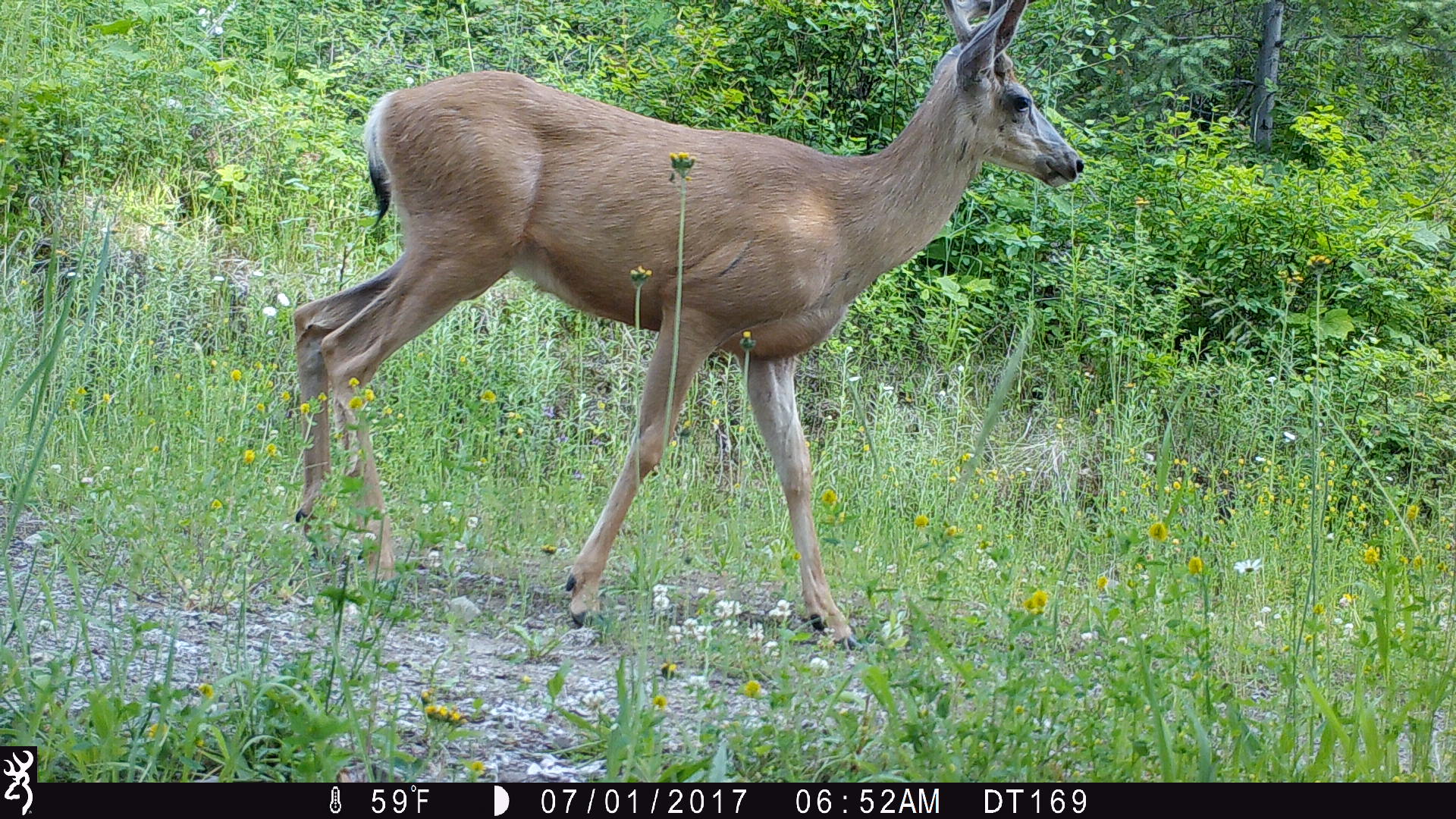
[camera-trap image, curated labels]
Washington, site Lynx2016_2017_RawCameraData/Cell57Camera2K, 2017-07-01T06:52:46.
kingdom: Animalia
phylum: Chordata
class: Mammalia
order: Artiodactyla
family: Cervidae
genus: Odocoileus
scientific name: Odocoileus hemionus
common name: mule deer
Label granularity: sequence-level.